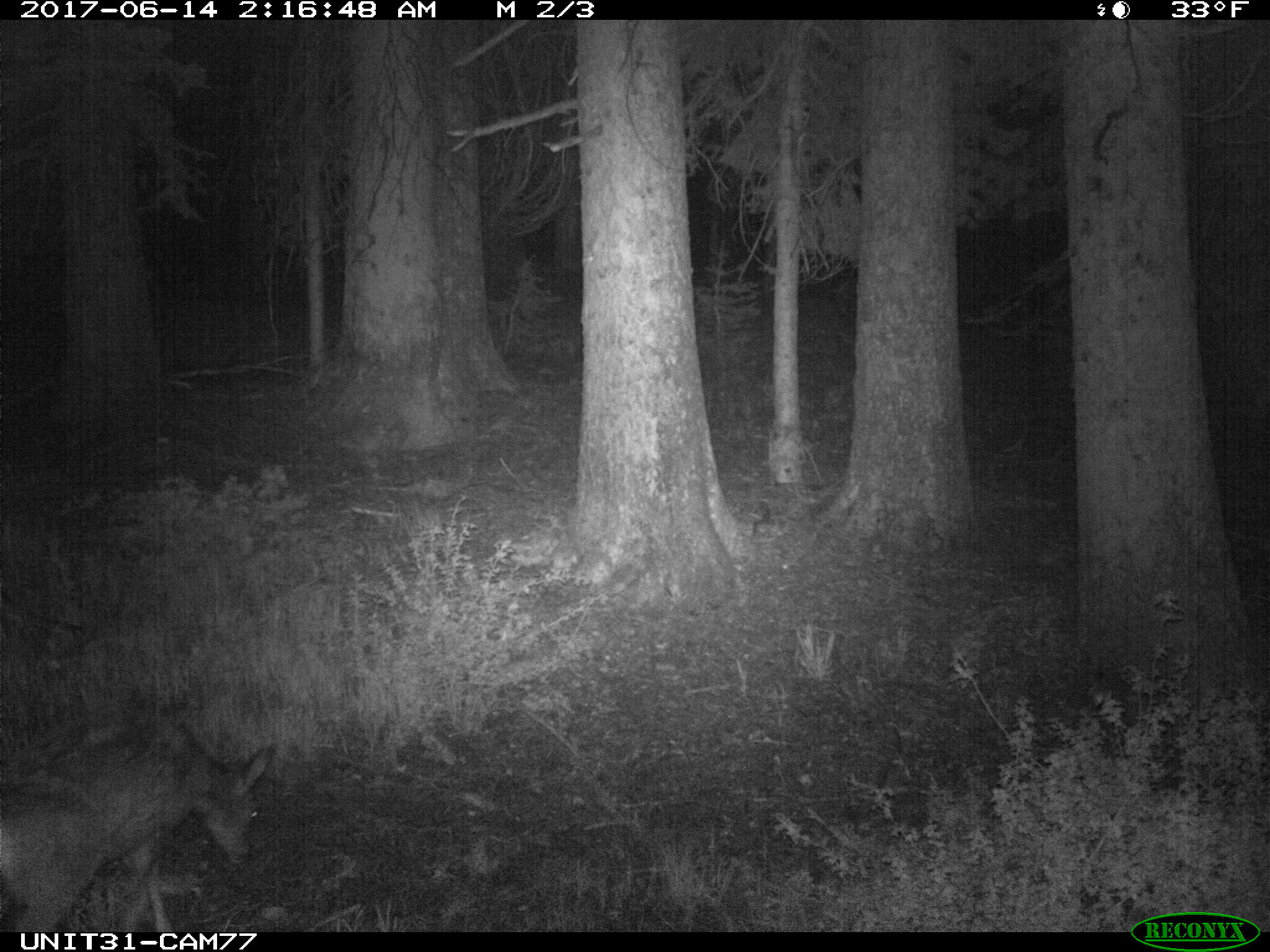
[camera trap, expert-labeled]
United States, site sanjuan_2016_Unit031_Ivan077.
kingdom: Animalia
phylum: Chordata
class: Mammalia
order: Artiodactyla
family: Cervidae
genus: Odocoileus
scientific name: Odocoileus hemionus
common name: mule deer